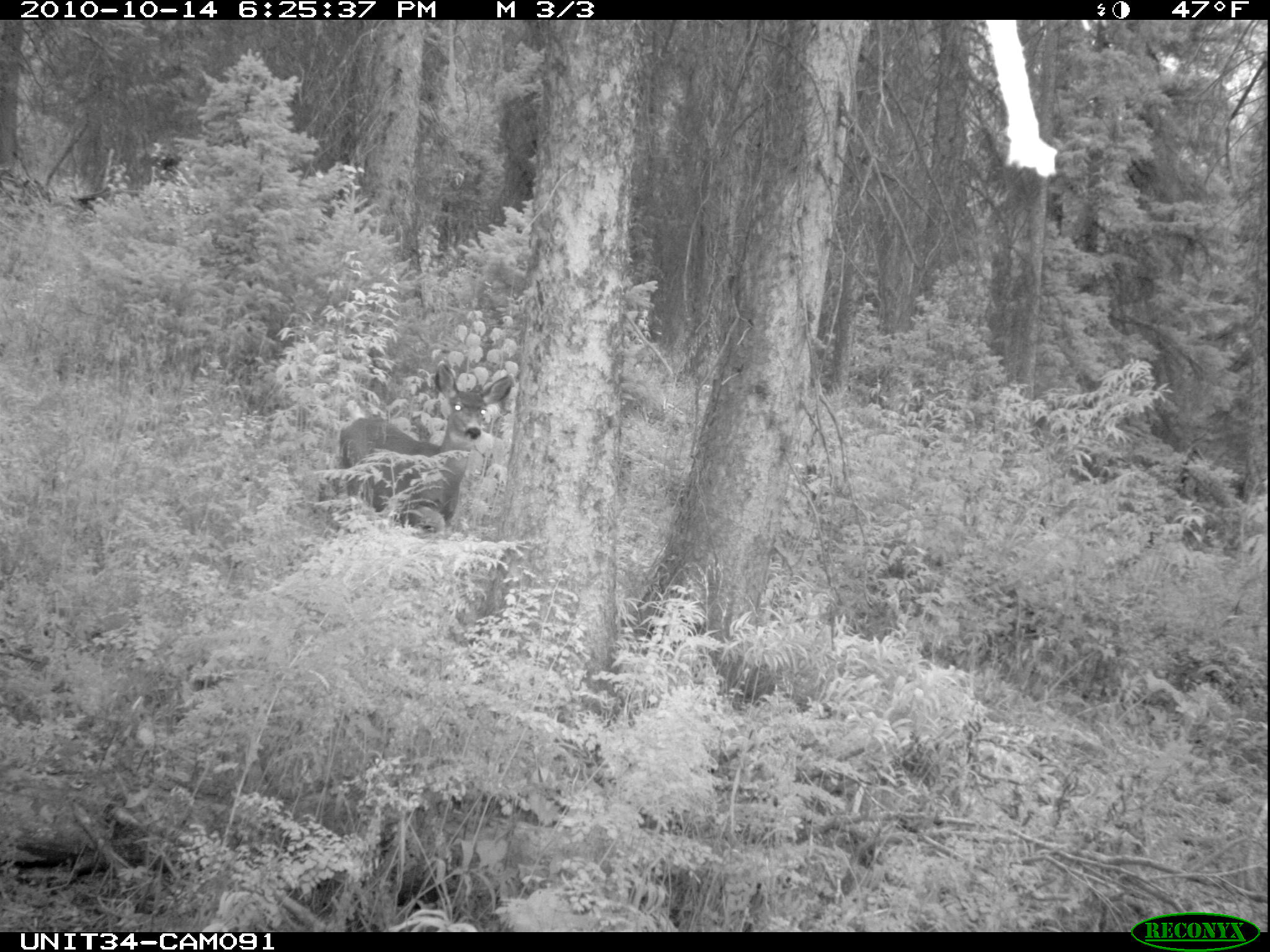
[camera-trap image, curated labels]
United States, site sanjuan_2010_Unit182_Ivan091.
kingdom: Animalia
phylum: Chordata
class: Mammalia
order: Artiodactyla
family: Cervidae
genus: Odocoileus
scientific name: Odocoileus hemionus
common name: mule deer